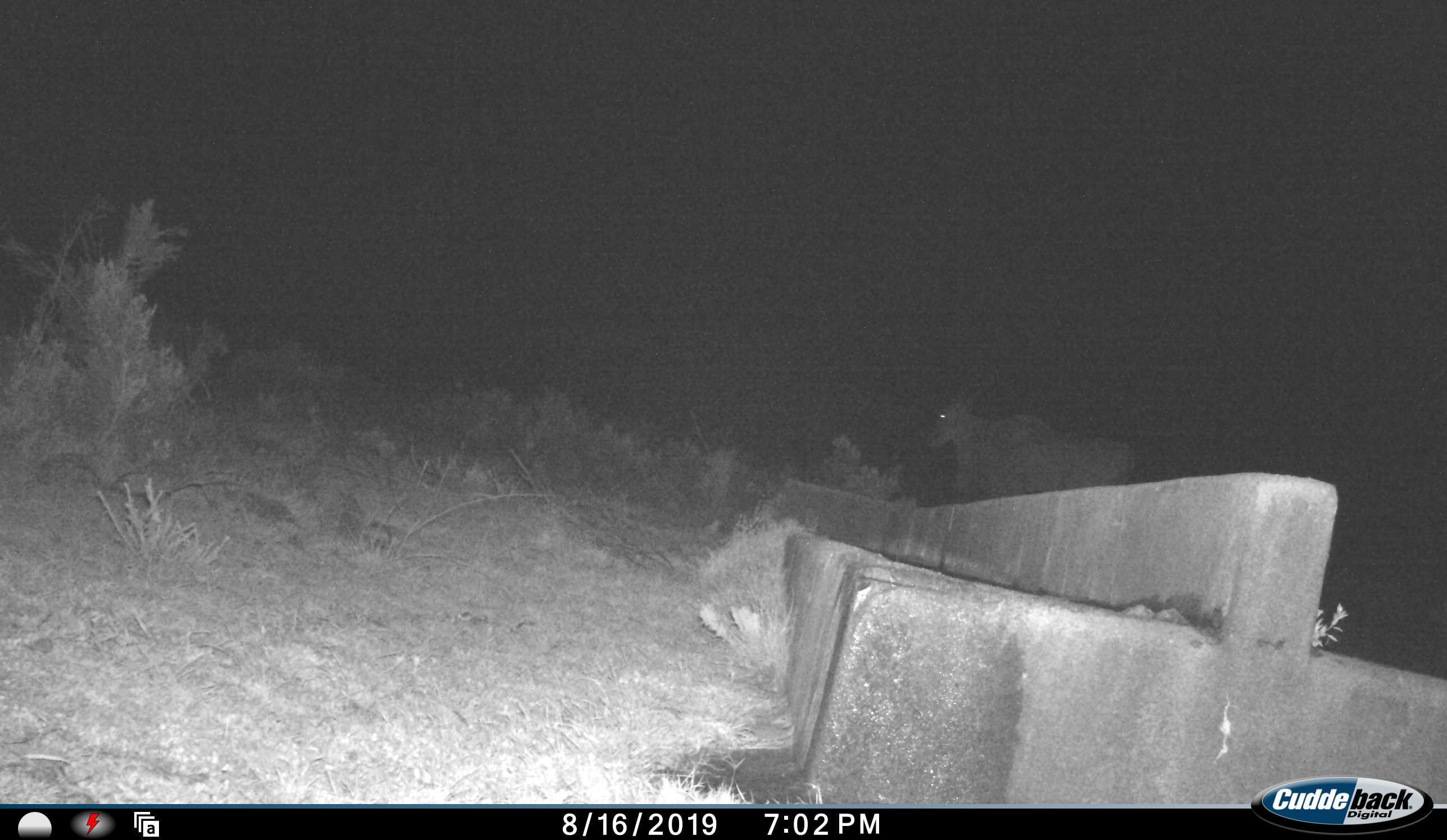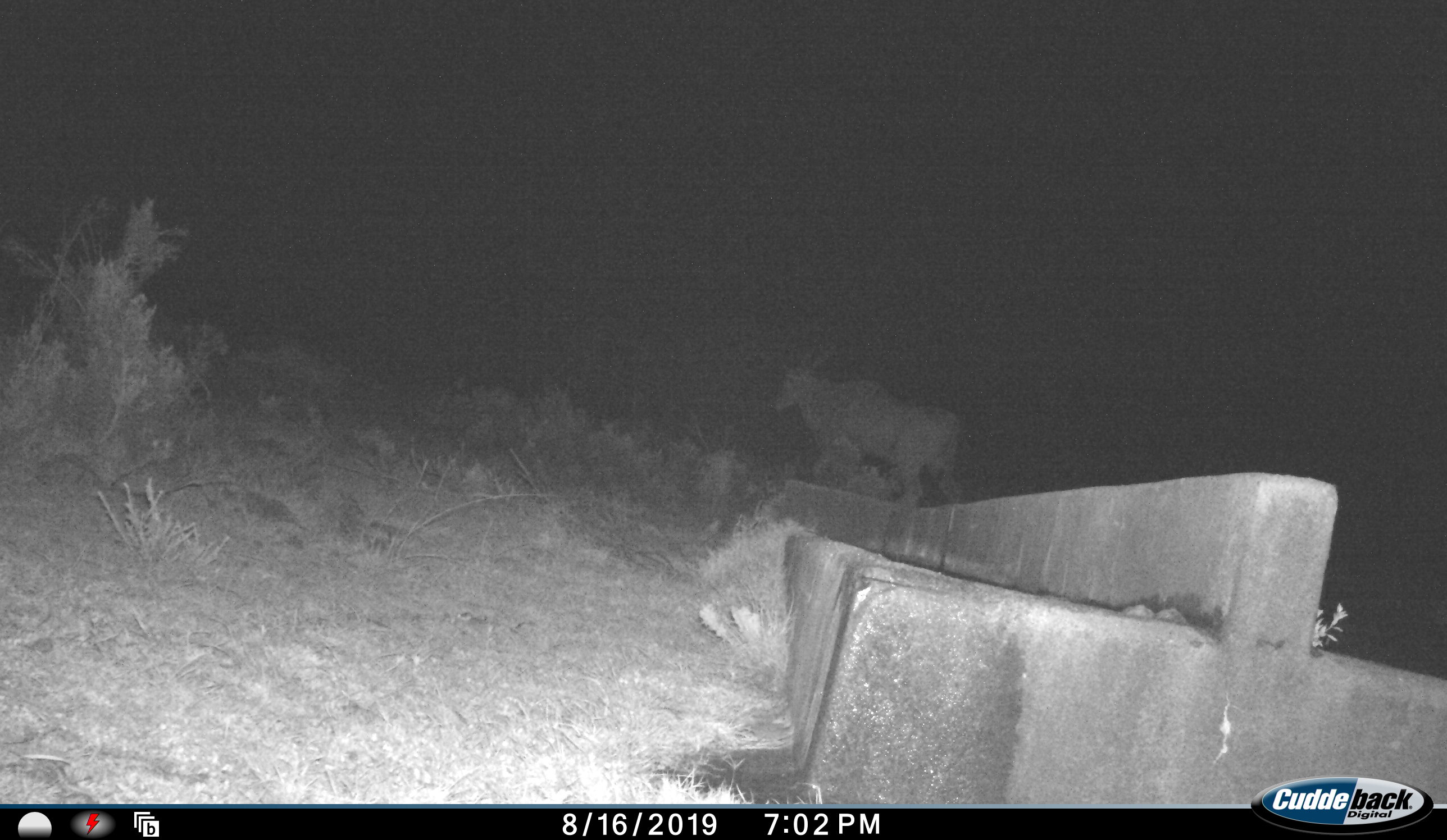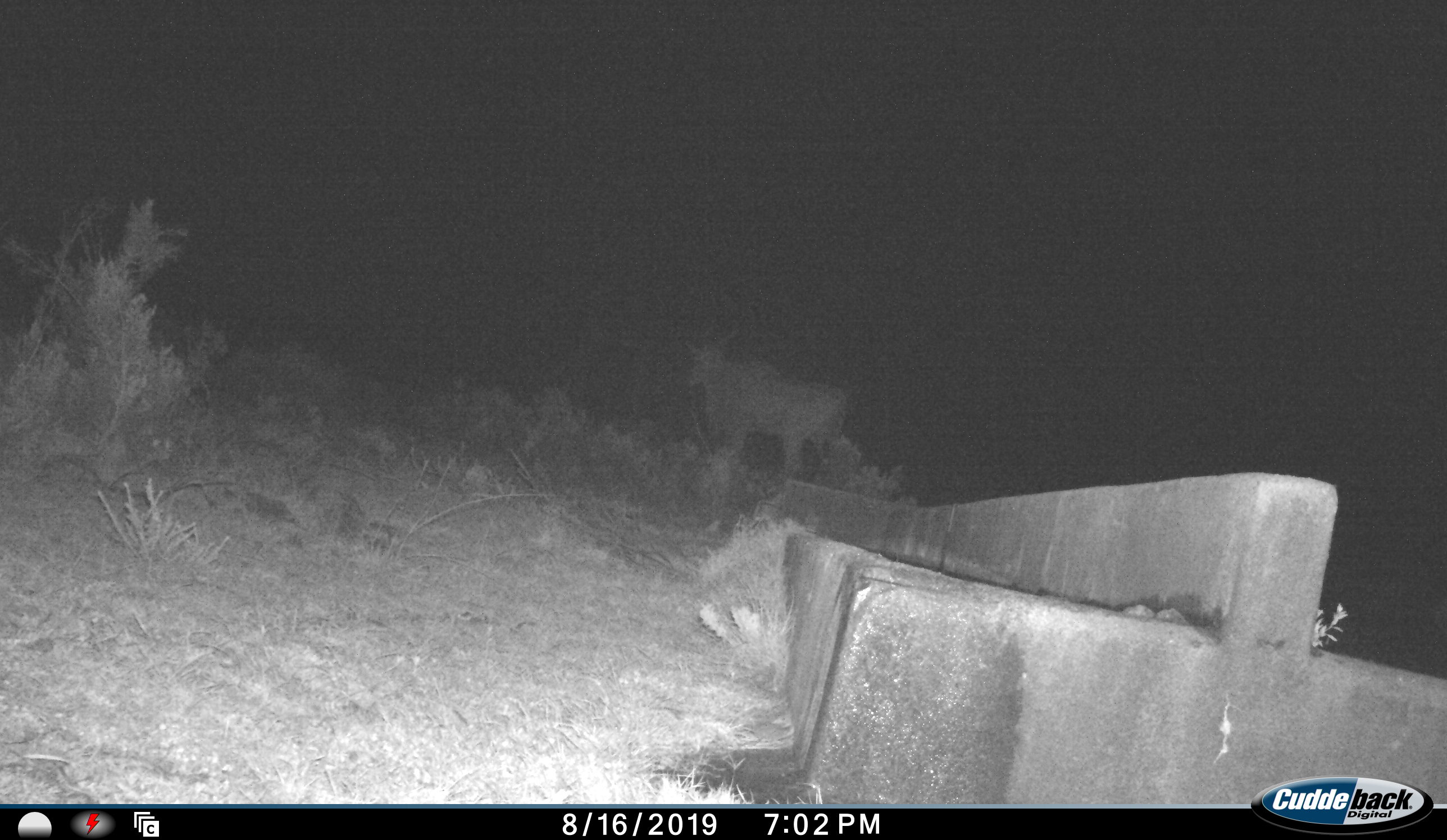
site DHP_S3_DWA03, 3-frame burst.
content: unidentified animal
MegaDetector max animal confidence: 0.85